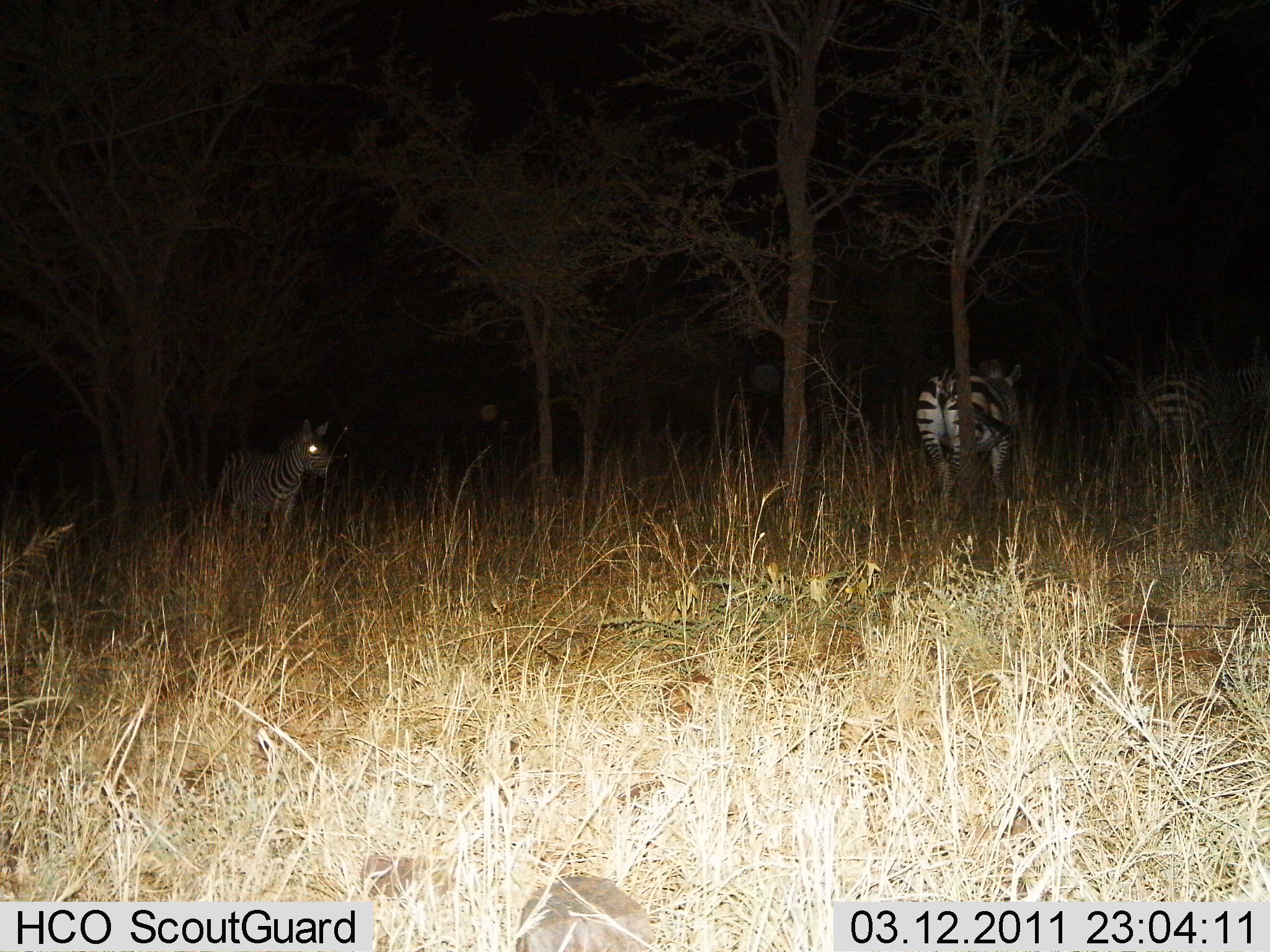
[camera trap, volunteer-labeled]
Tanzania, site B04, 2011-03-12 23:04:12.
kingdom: Animalia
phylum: Chordata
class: Mammalia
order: Perissodactyla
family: Equidae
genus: Equus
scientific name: Equus quagga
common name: plains zebra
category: zebra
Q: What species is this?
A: Zebra (plains zebra) (Equus quagga).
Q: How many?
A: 3.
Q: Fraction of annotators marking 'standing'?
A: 93%.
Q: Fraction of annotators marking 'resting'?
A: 0%.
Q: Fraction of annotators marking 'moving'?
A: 14%.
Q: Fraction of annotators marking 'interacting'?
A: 0%.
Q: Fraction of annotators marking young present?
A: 0%.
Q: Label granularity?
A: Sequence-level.